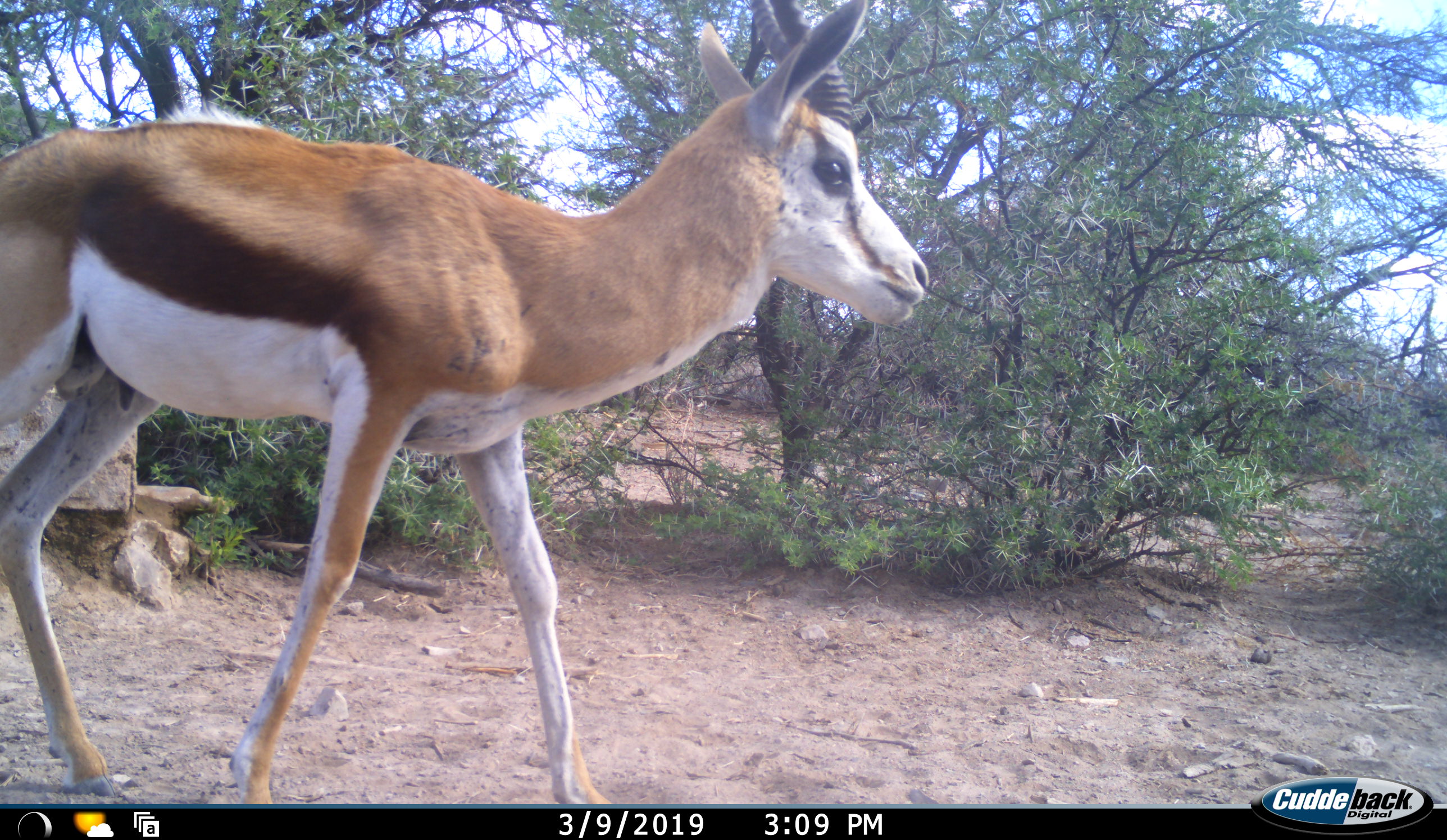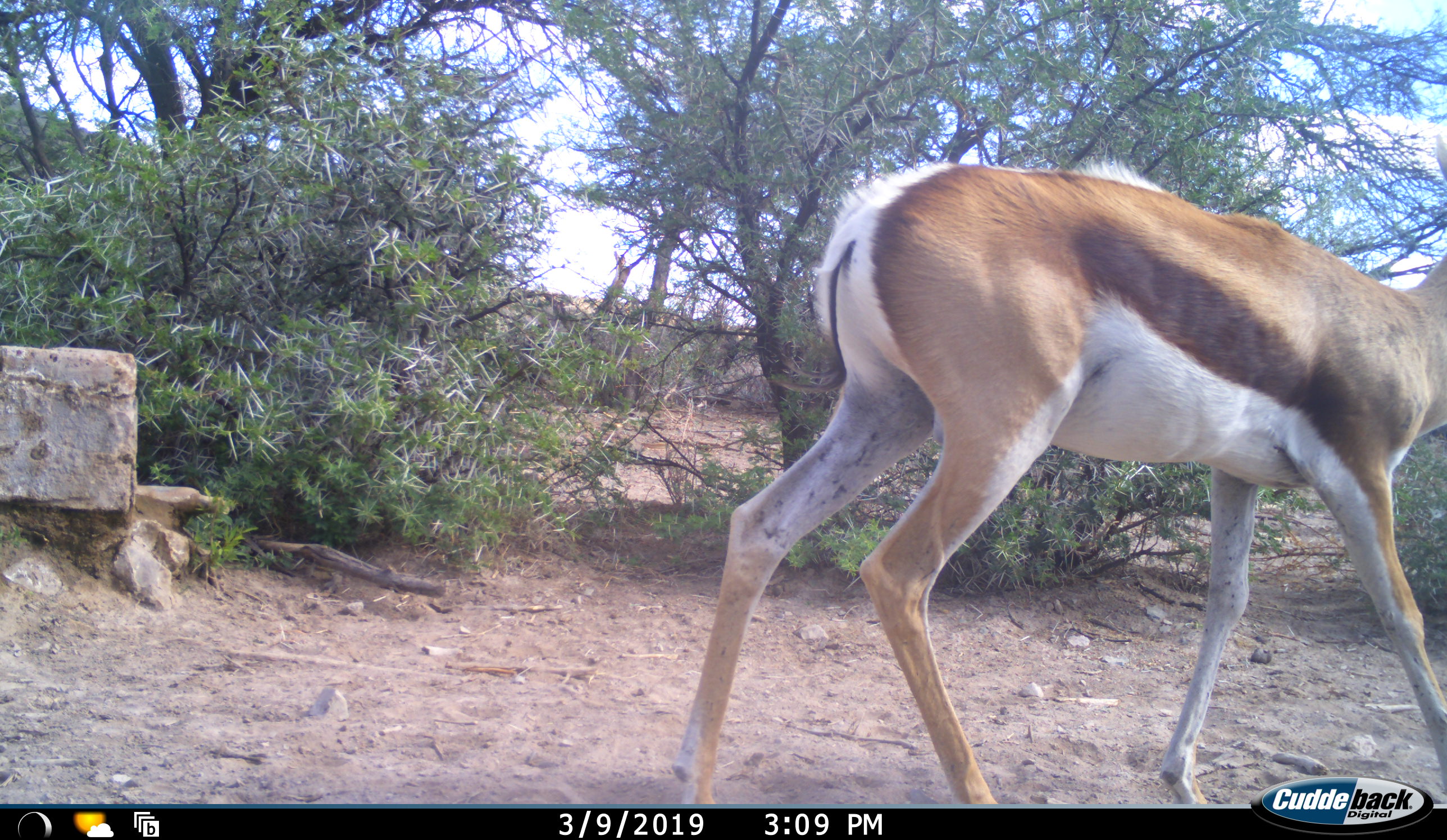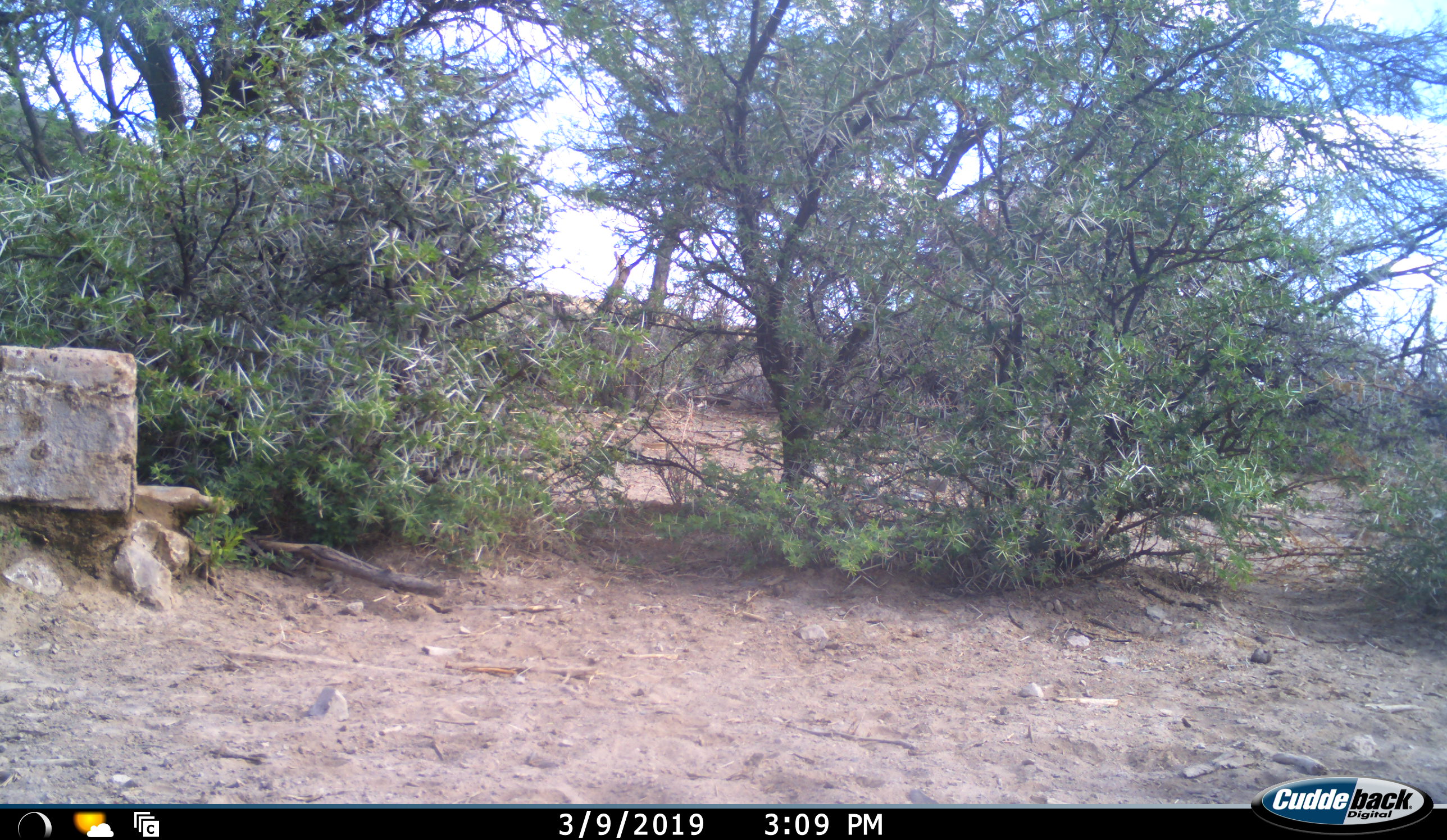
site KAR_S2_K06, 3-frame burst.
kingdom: Animalia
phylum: Chordata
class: Mammalia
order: Artiodactyla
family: Bovidae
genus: Antidorcas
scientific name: Antidorcas marsupialis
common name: springbok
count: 1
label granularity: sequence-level